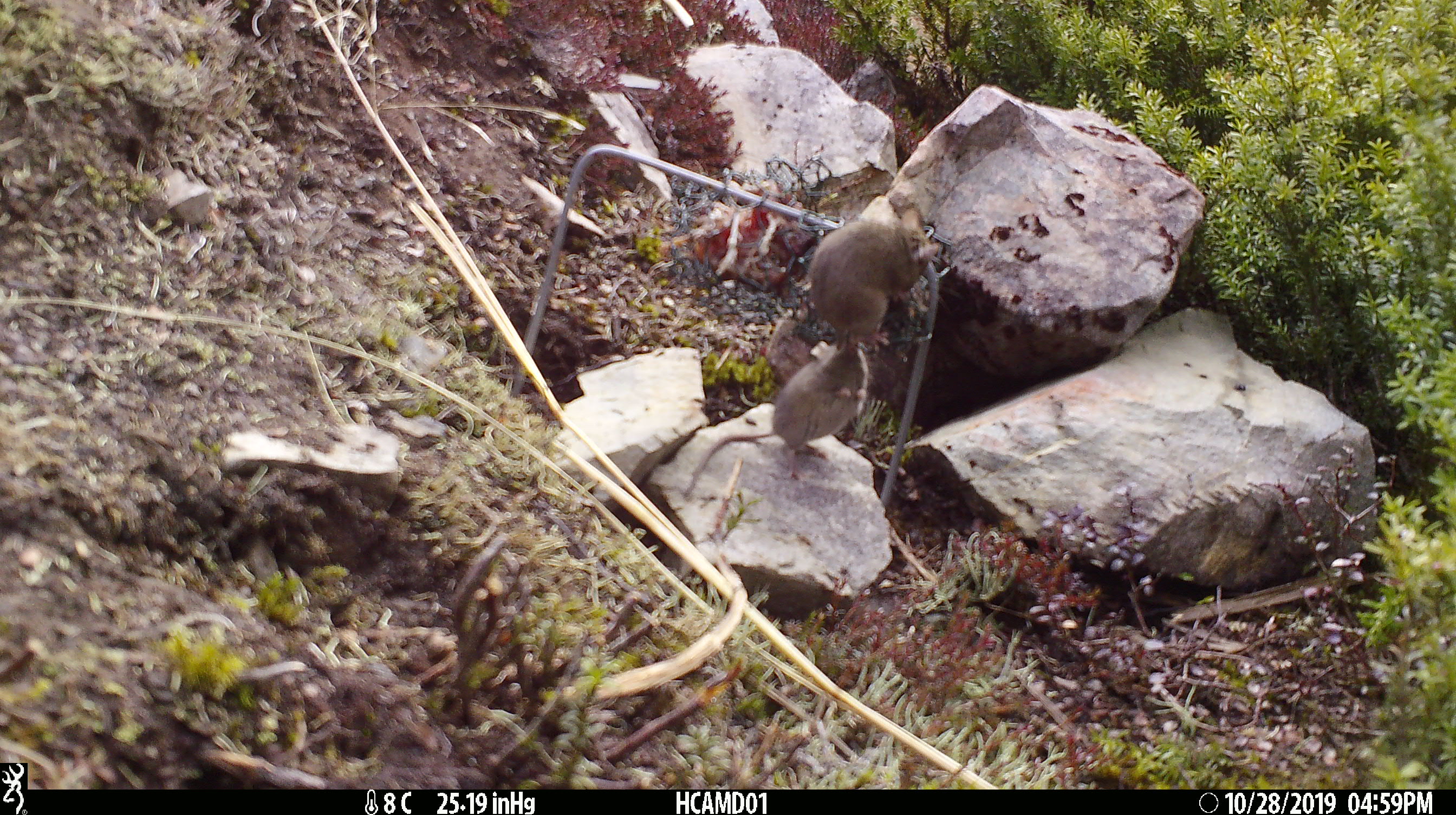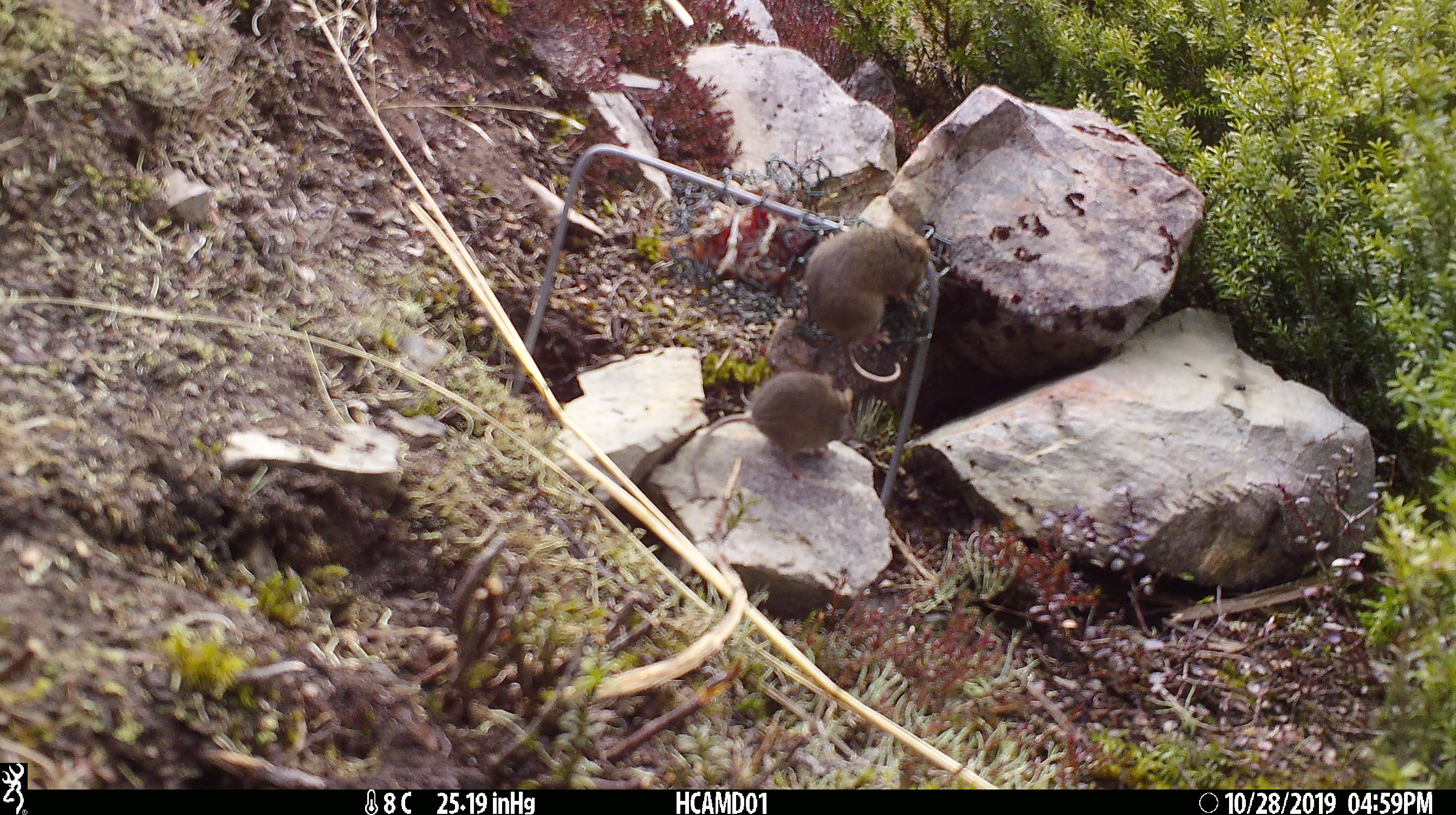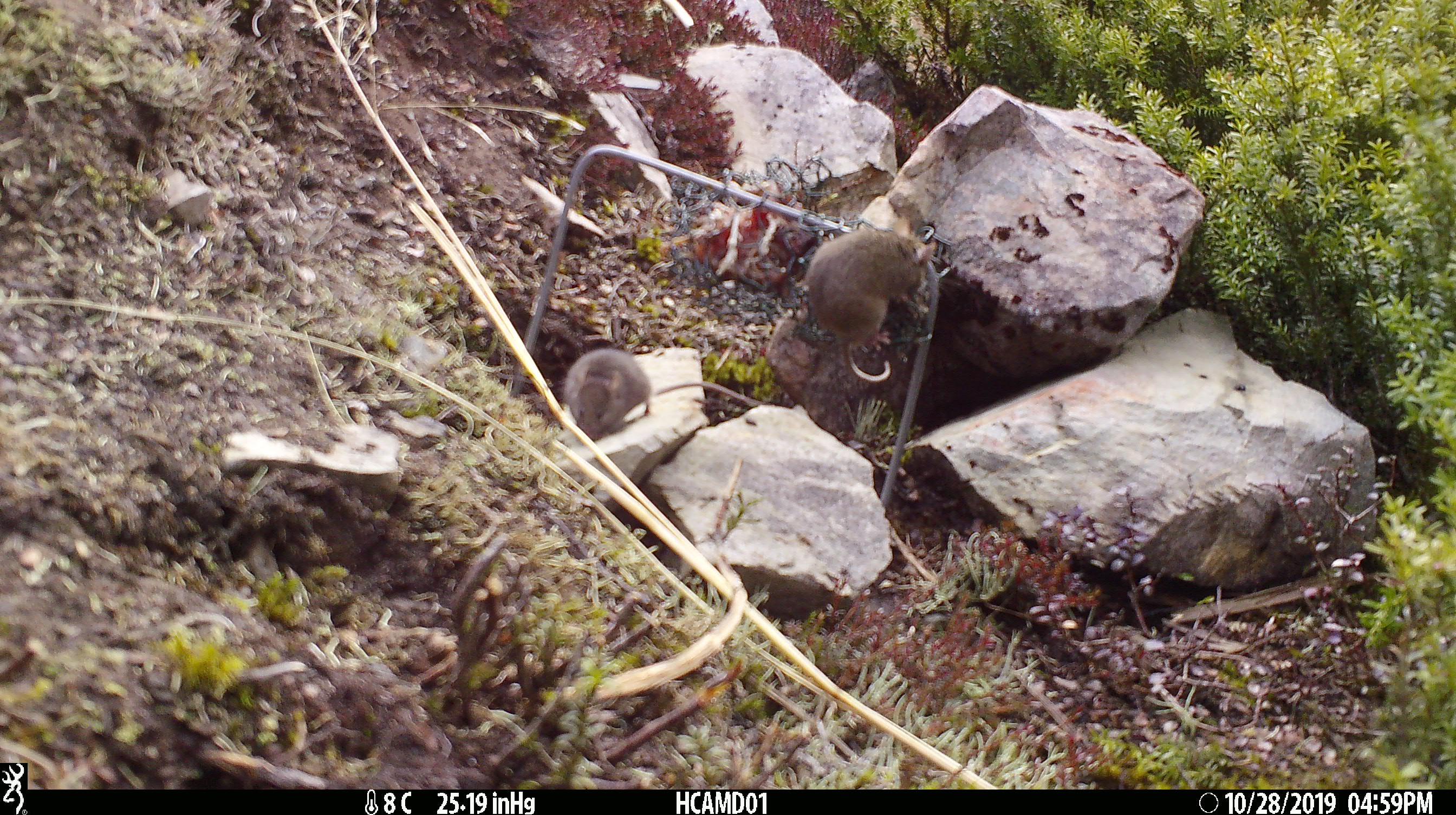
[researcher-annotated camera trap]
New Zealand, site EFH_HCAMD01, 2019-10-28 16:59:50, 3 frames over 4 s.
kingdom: Animalia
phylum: Chordata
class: Mammalia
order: Rodentia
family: Muridae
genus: Mus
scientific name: Mus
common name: mouse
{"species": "mouse (Mus)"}